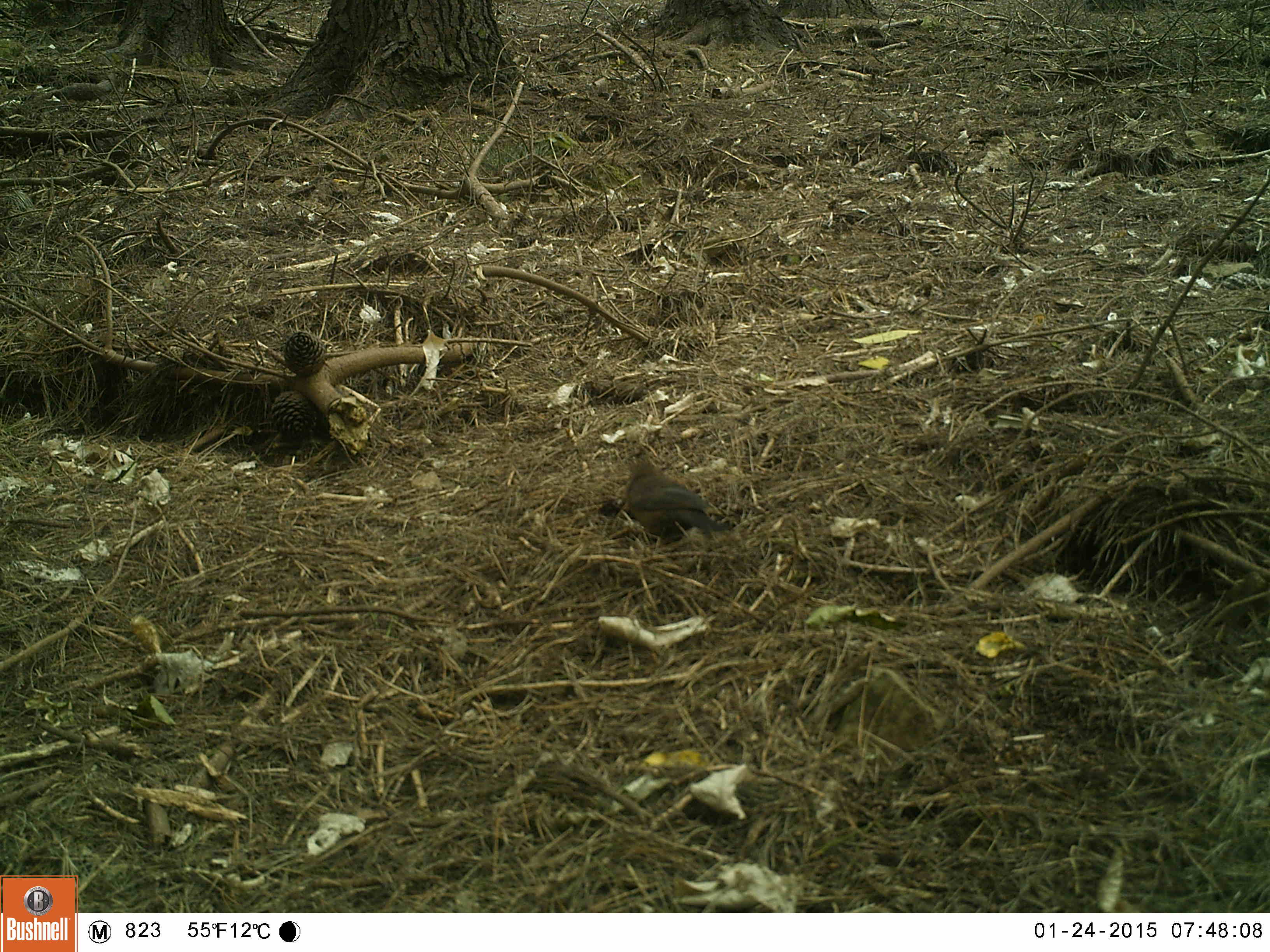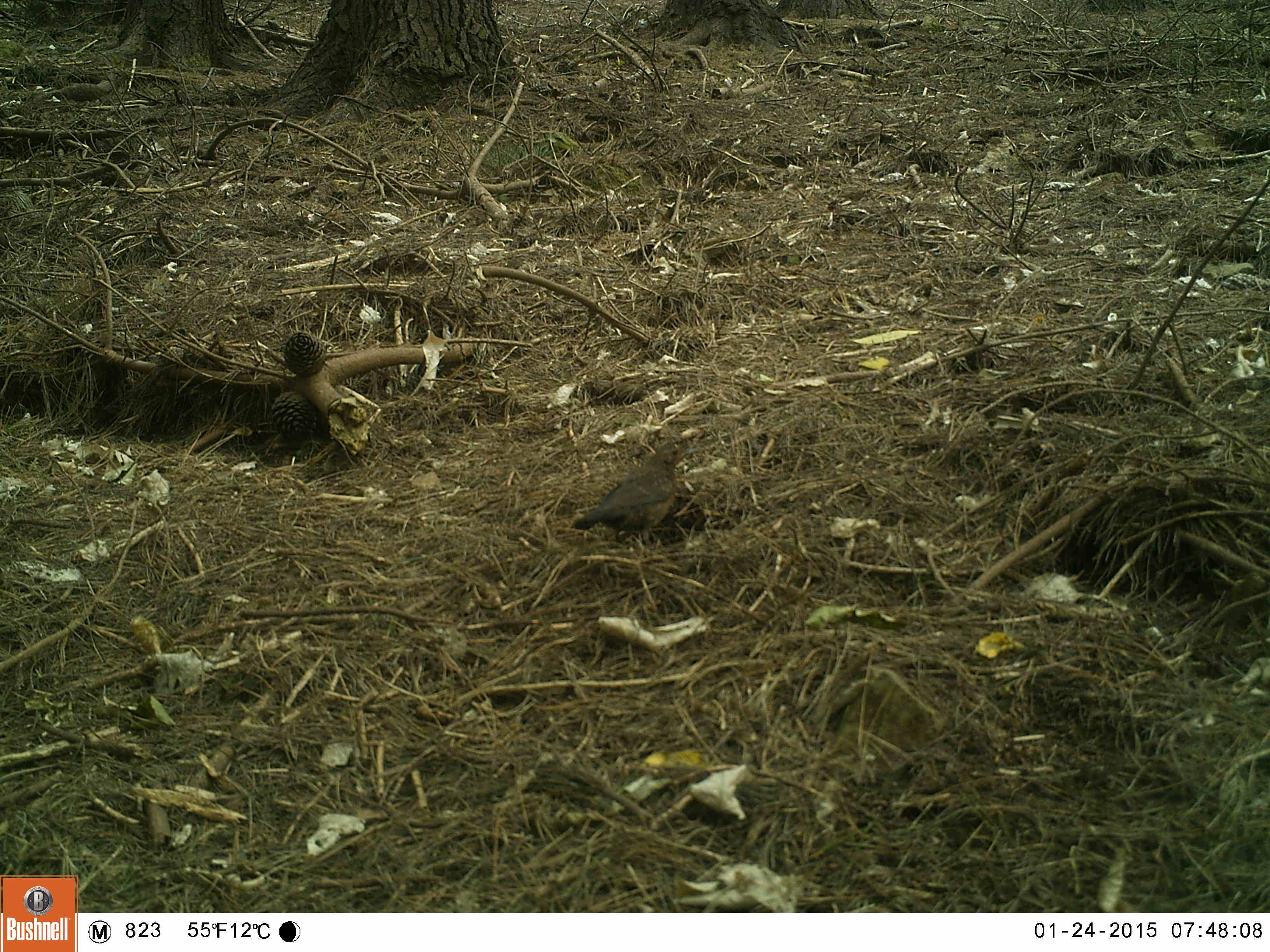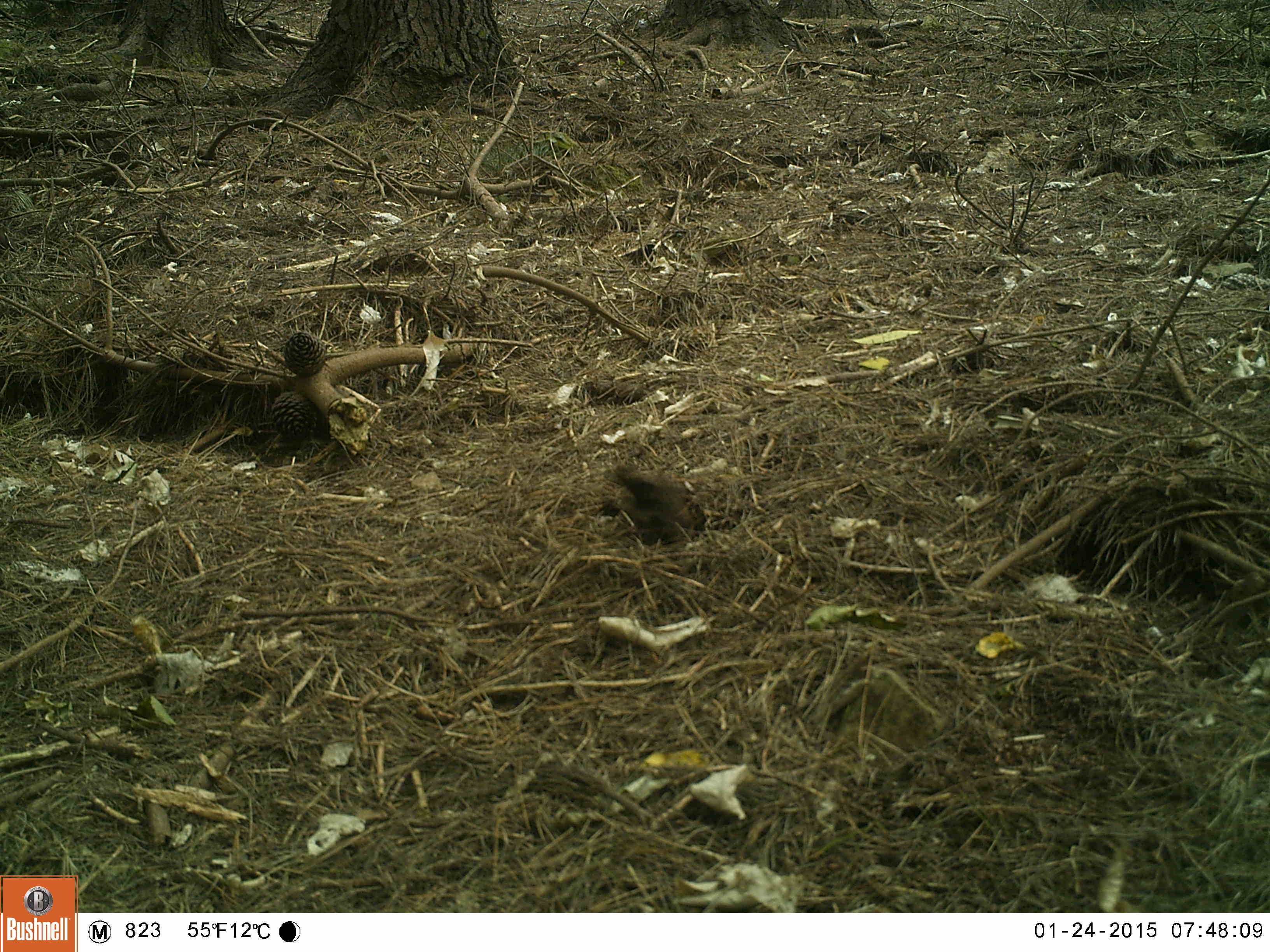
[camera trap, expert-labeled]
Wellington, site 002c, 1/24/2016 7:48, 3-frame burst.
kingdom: Animalia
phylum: Chordata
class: Aves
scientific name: Aves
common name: bird